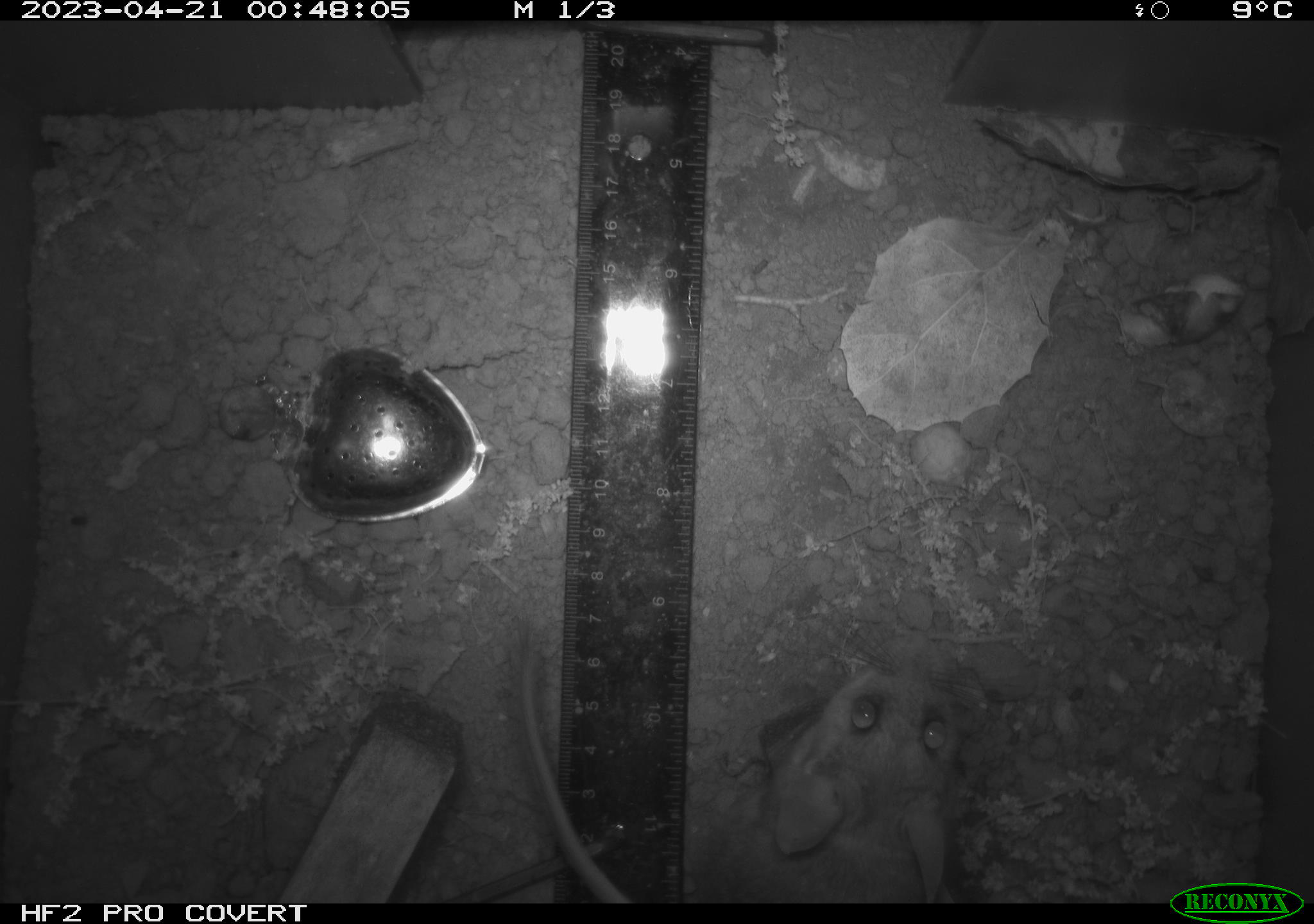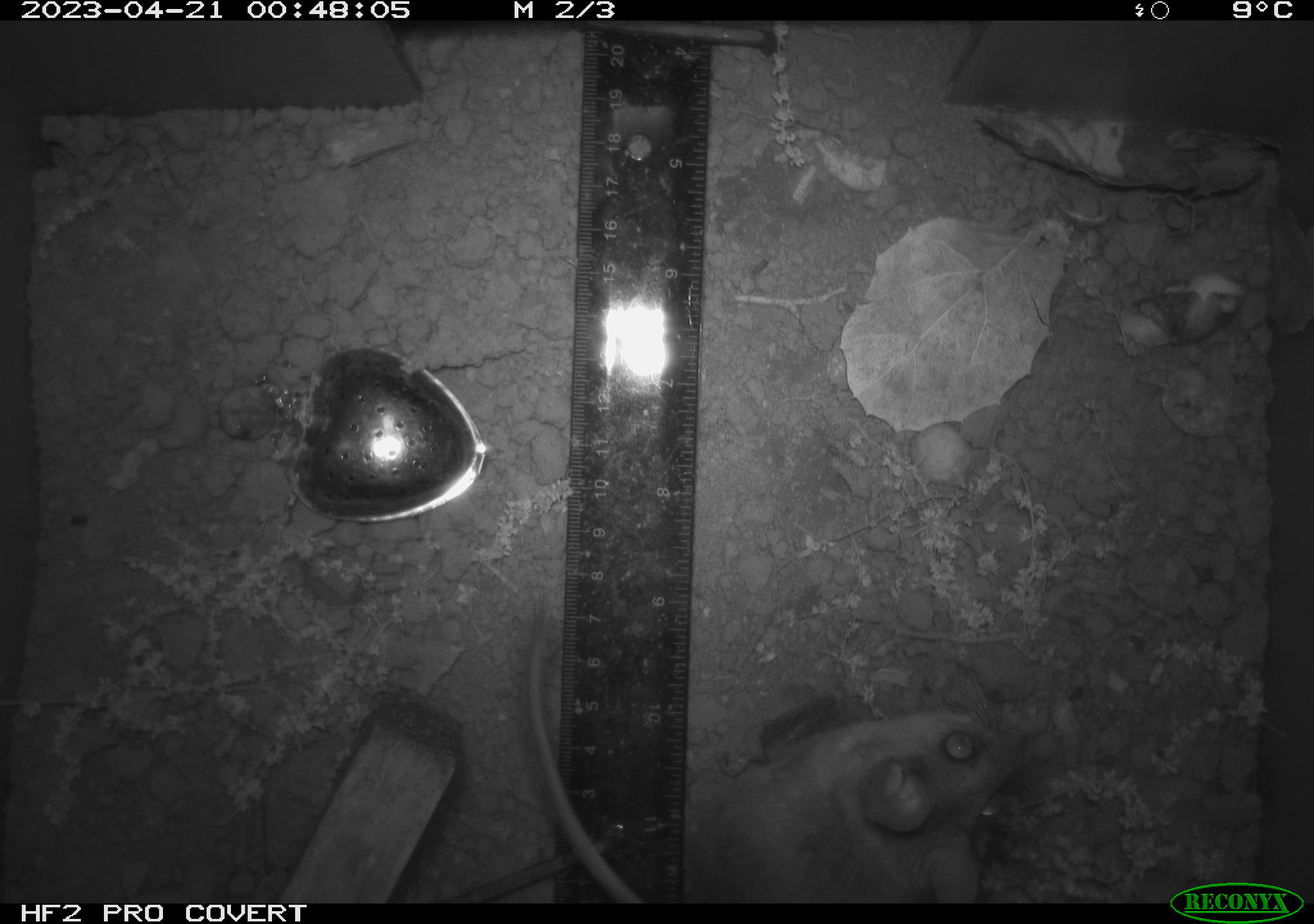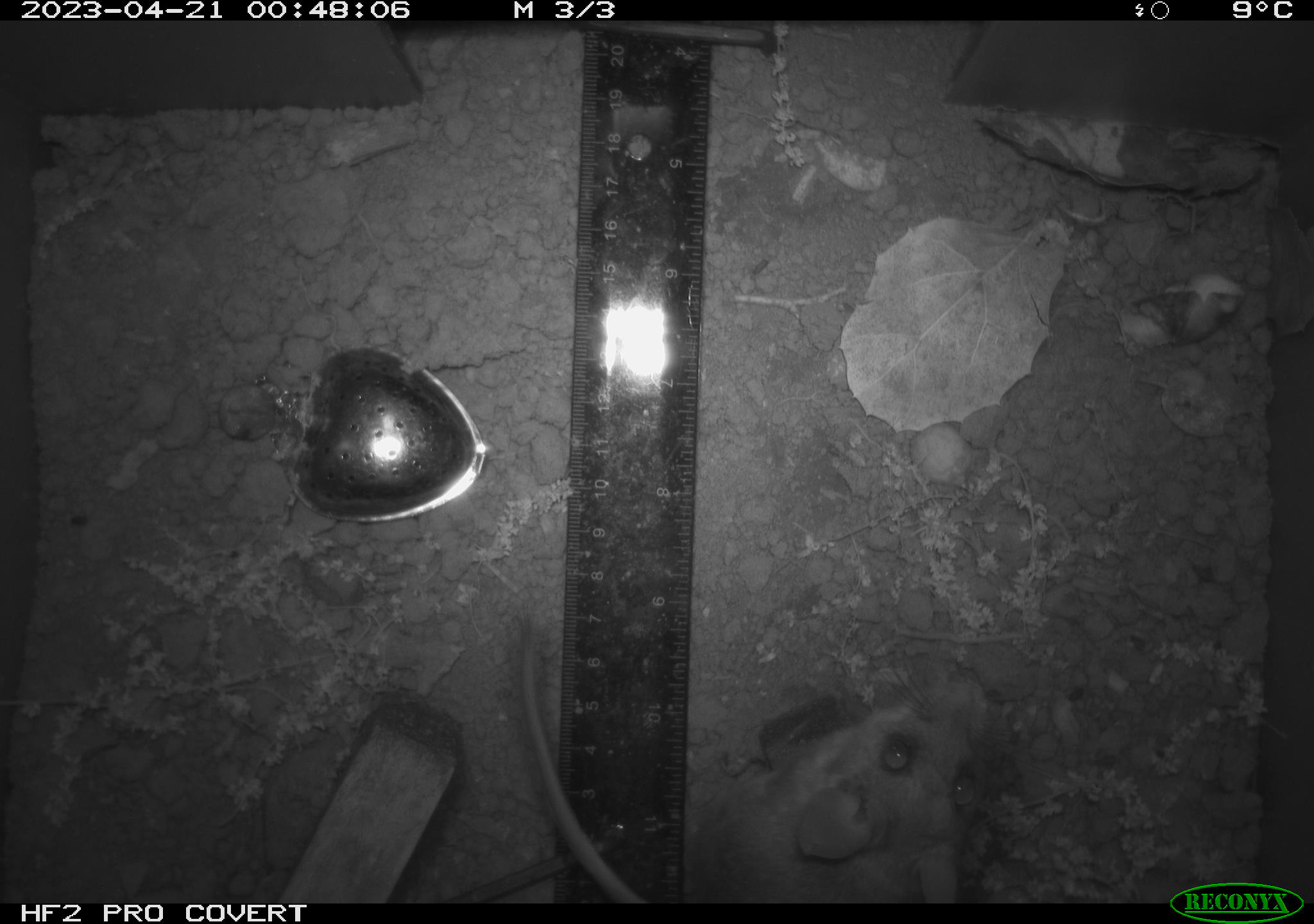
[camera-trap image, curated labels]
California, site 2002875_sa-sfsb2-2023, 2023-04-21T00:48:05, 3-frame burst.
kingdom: Animalia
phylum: Chordata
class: Mammalia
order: Rodentia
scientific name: Rodentia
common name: mouse species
Mouse species (Rodentia).